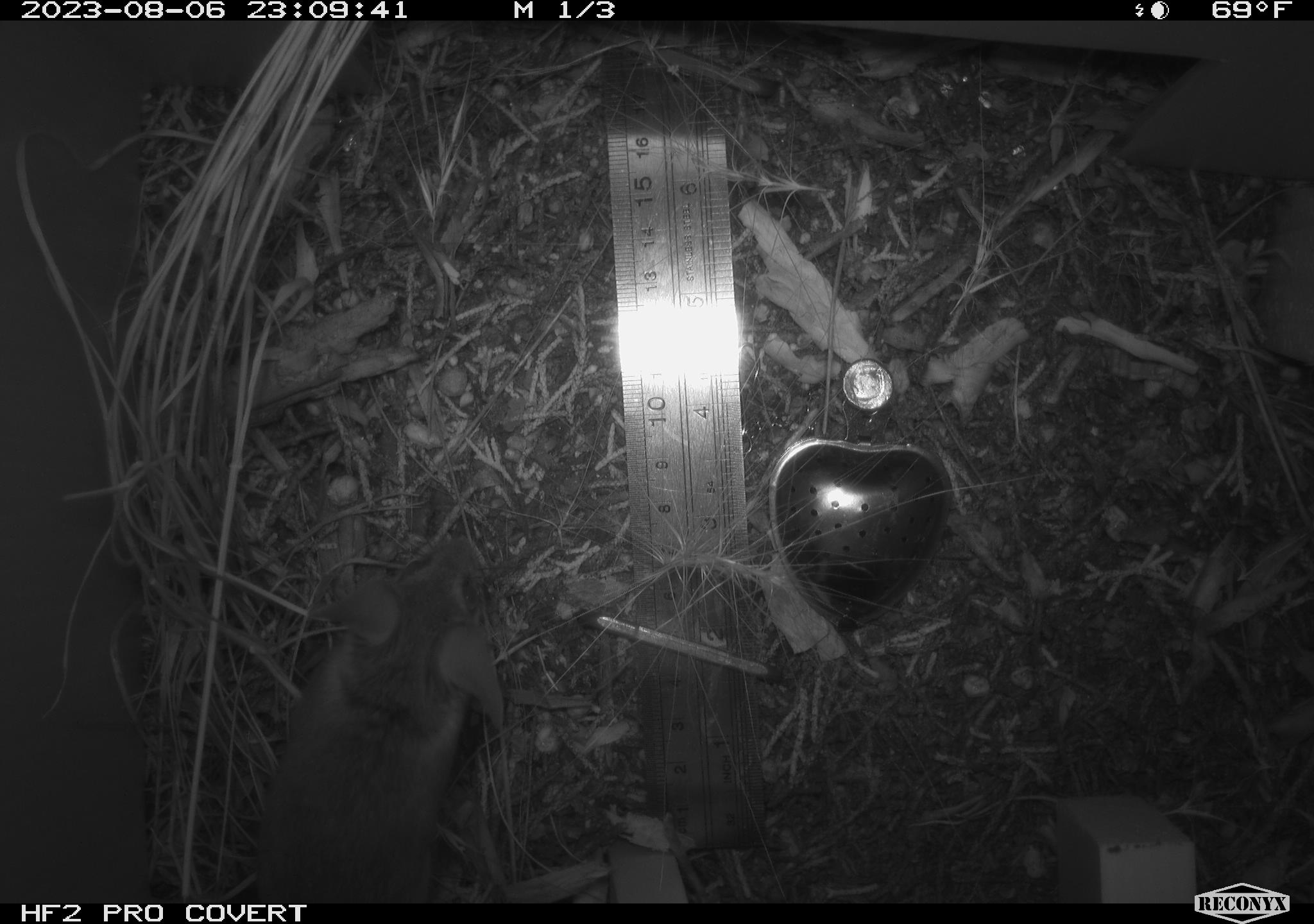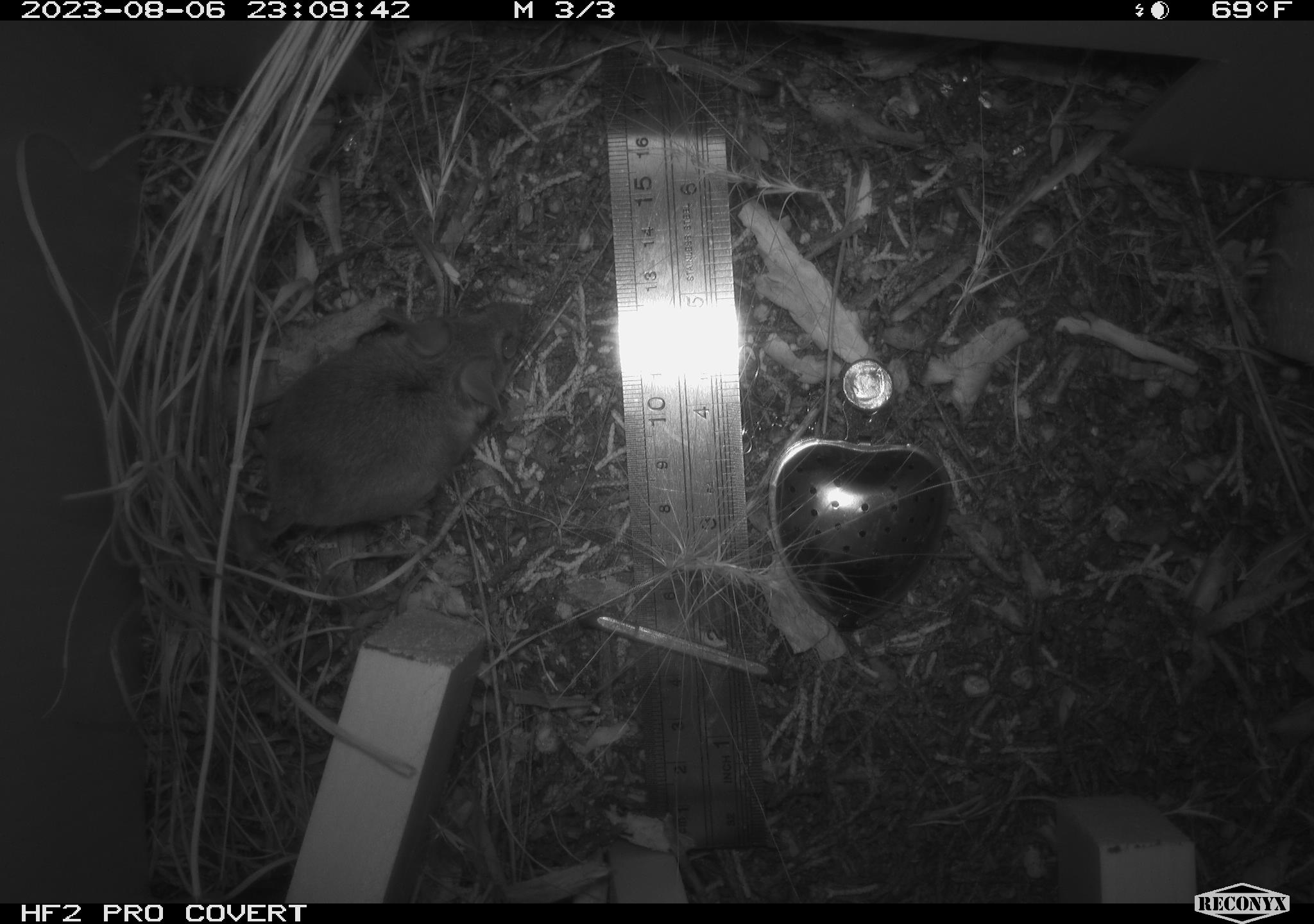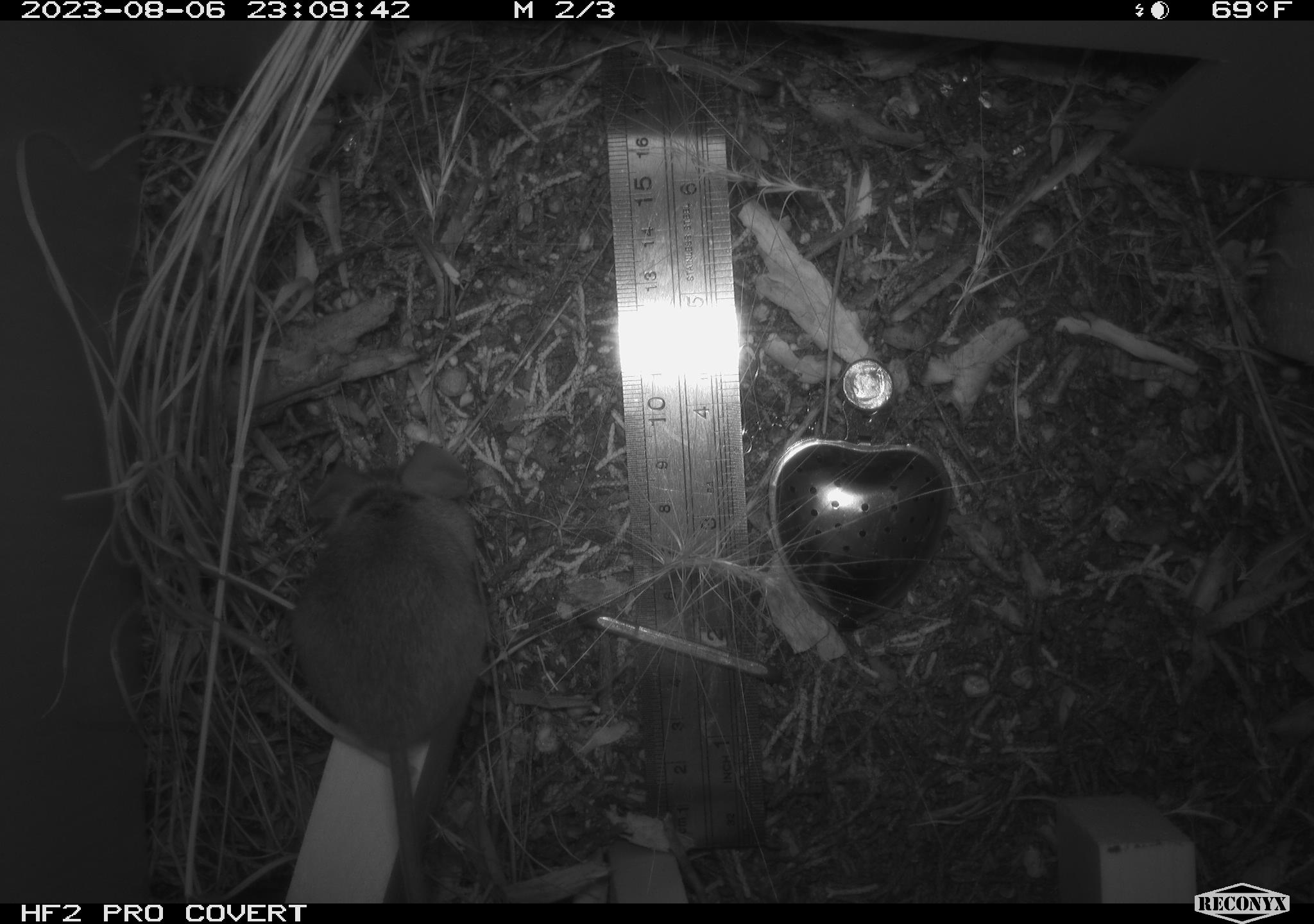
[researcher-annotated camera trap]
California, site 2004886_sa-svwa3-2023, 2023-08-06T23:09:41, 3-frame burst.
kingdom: Animalia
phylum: Chordata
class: Mammalia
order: Rodentia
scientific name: Rodentia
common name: mouse species